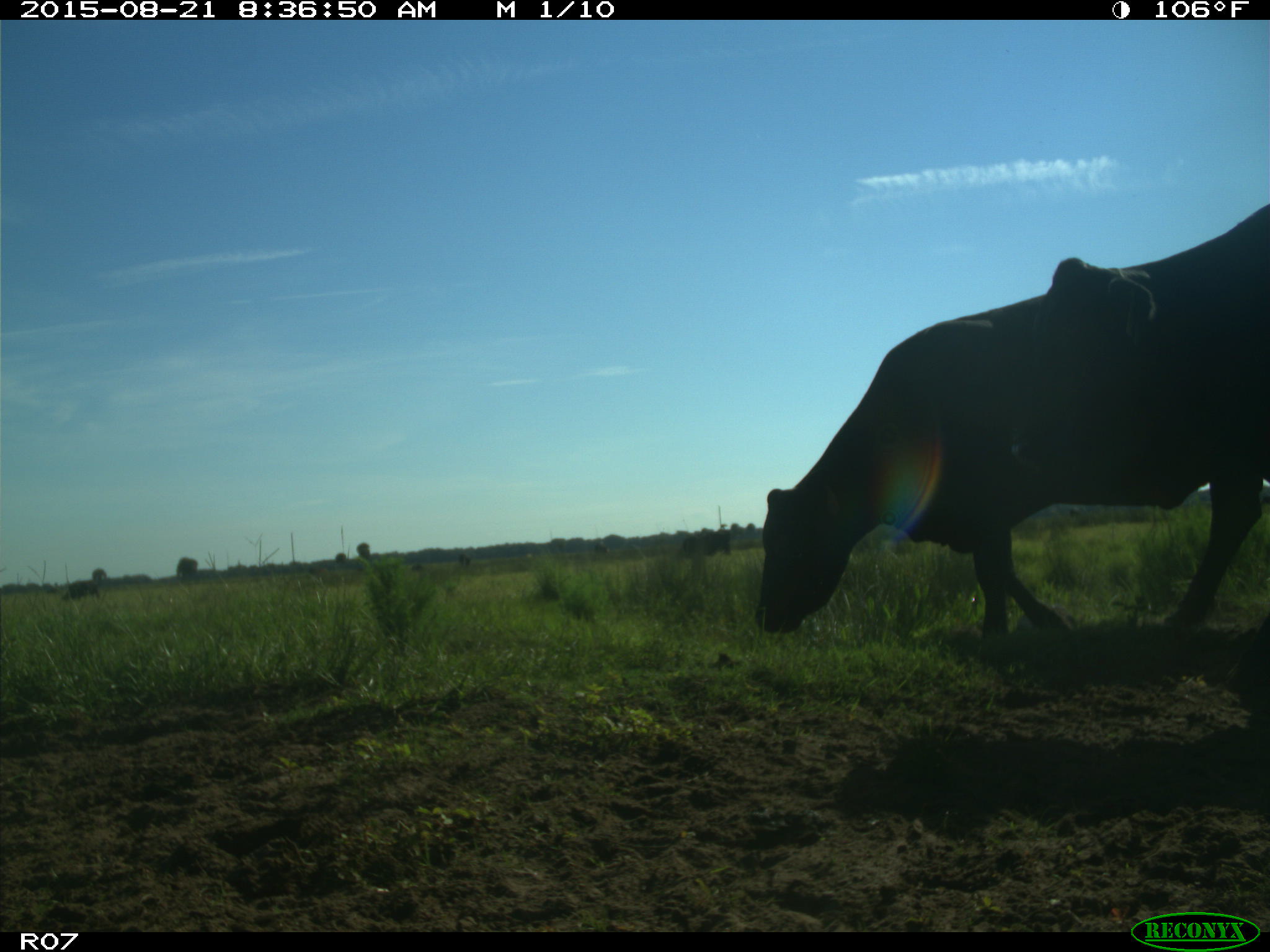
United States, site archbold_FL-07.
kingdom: Animalia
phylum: Chordata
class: Mammalia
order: Artiodactyla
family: Bovidae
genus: Bos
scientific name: Bos taurus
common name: domestic cow